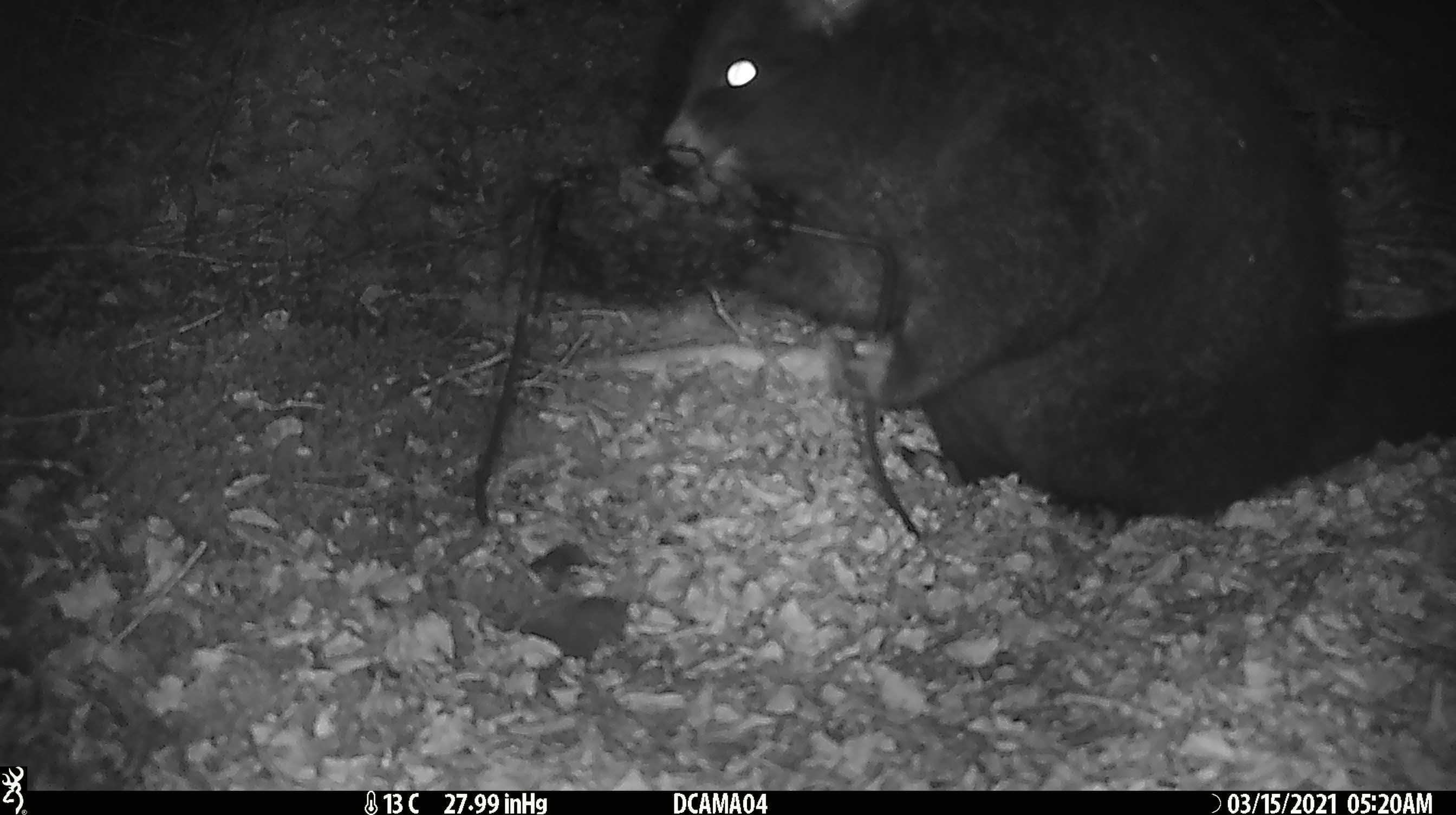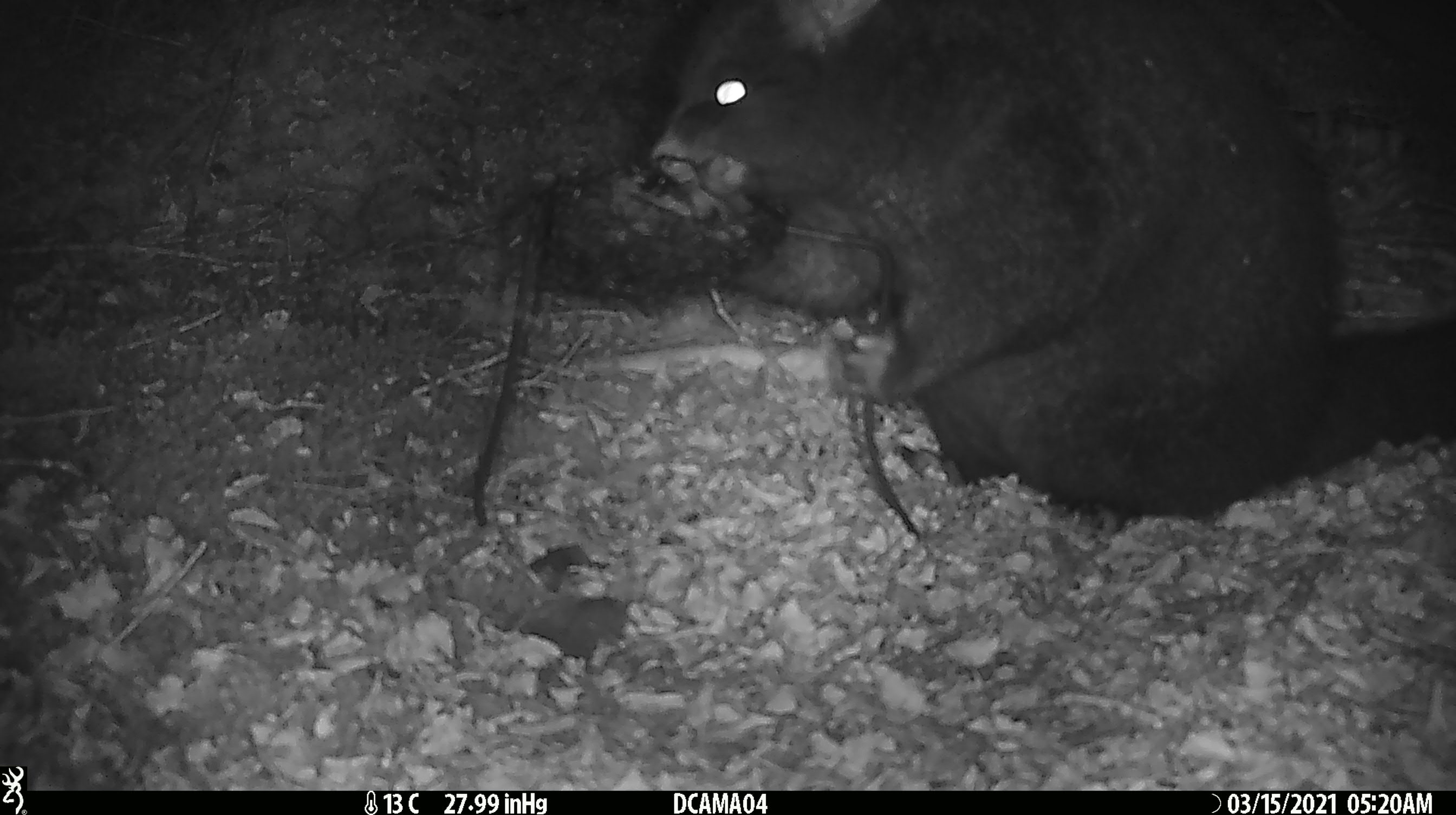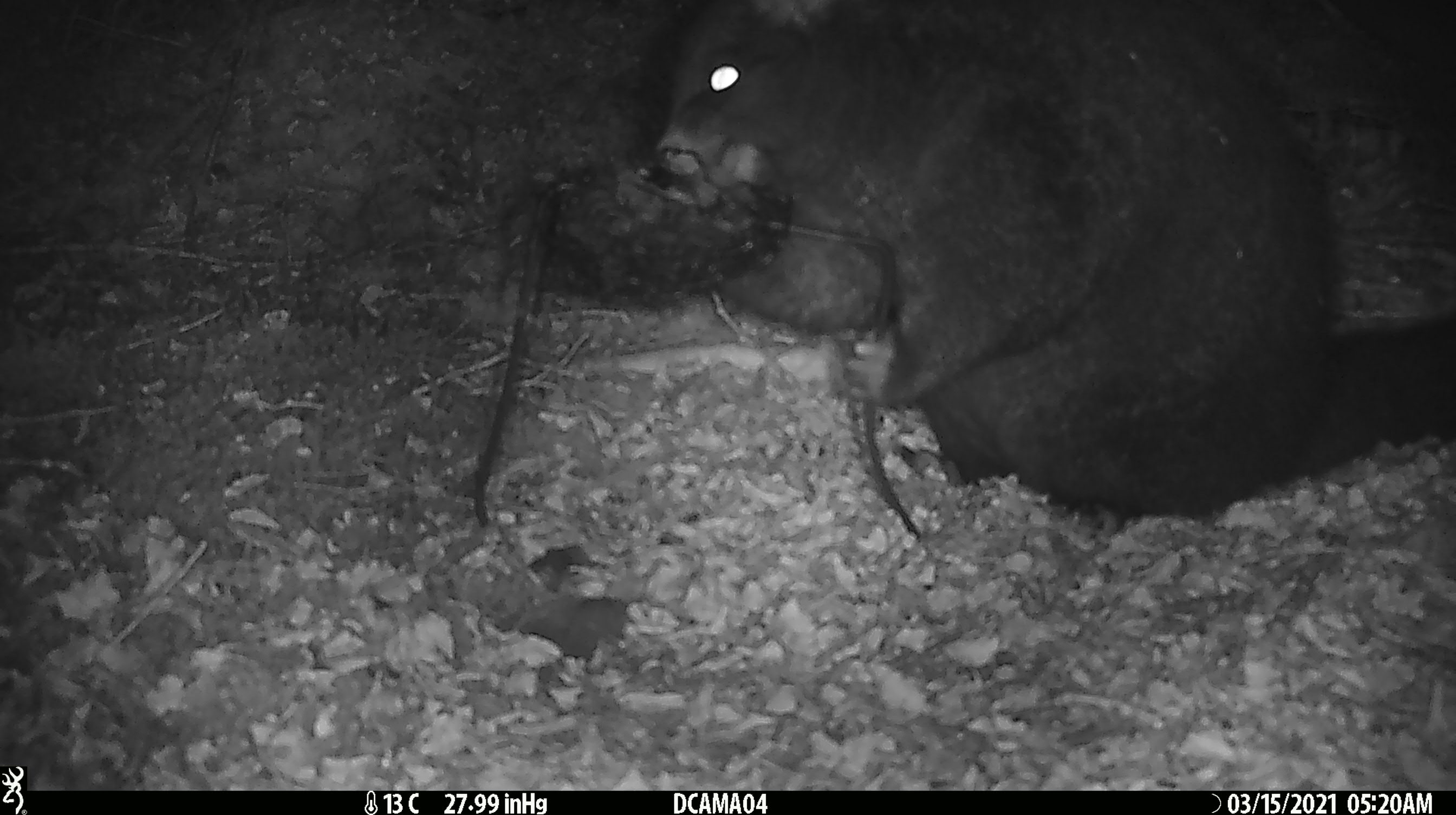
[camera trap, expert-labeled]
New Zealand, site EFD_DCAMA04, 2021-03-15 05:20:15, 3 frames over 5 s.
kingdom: Animalia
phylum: Chordata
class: Mammalia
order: Diprotodontia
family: Phalangeridae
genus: Trichosurus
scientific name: Trichosurus vulpecula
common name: common brushtail possum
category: possum